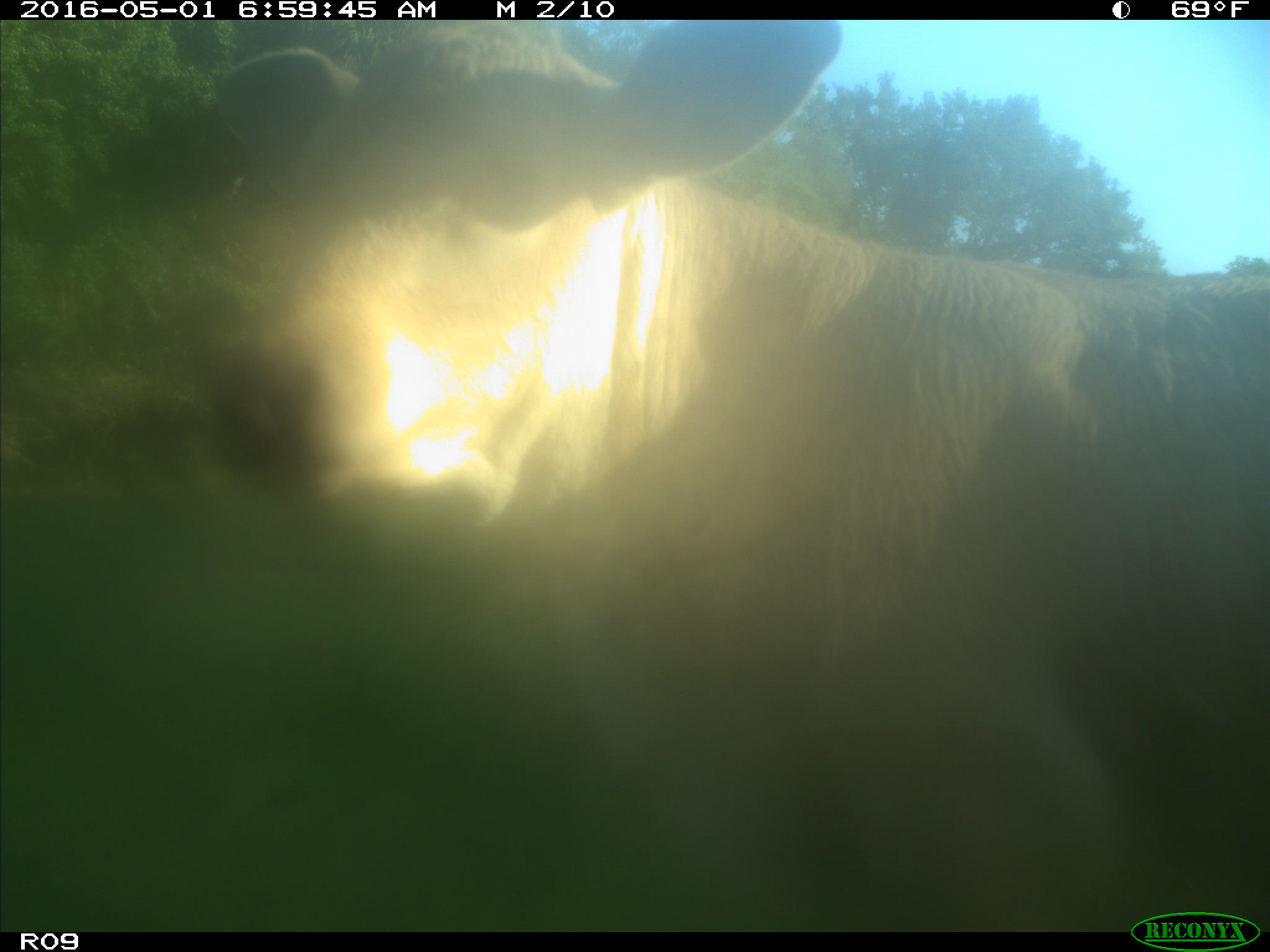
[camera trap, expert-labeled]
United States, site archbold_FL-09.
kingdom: Animalia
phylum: Chordata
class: Mammalia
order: Artiodactyla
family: Bovidae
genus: Bos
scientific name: Bos taurus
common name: domestic cow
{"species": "Bos taurus (domestic cow)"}